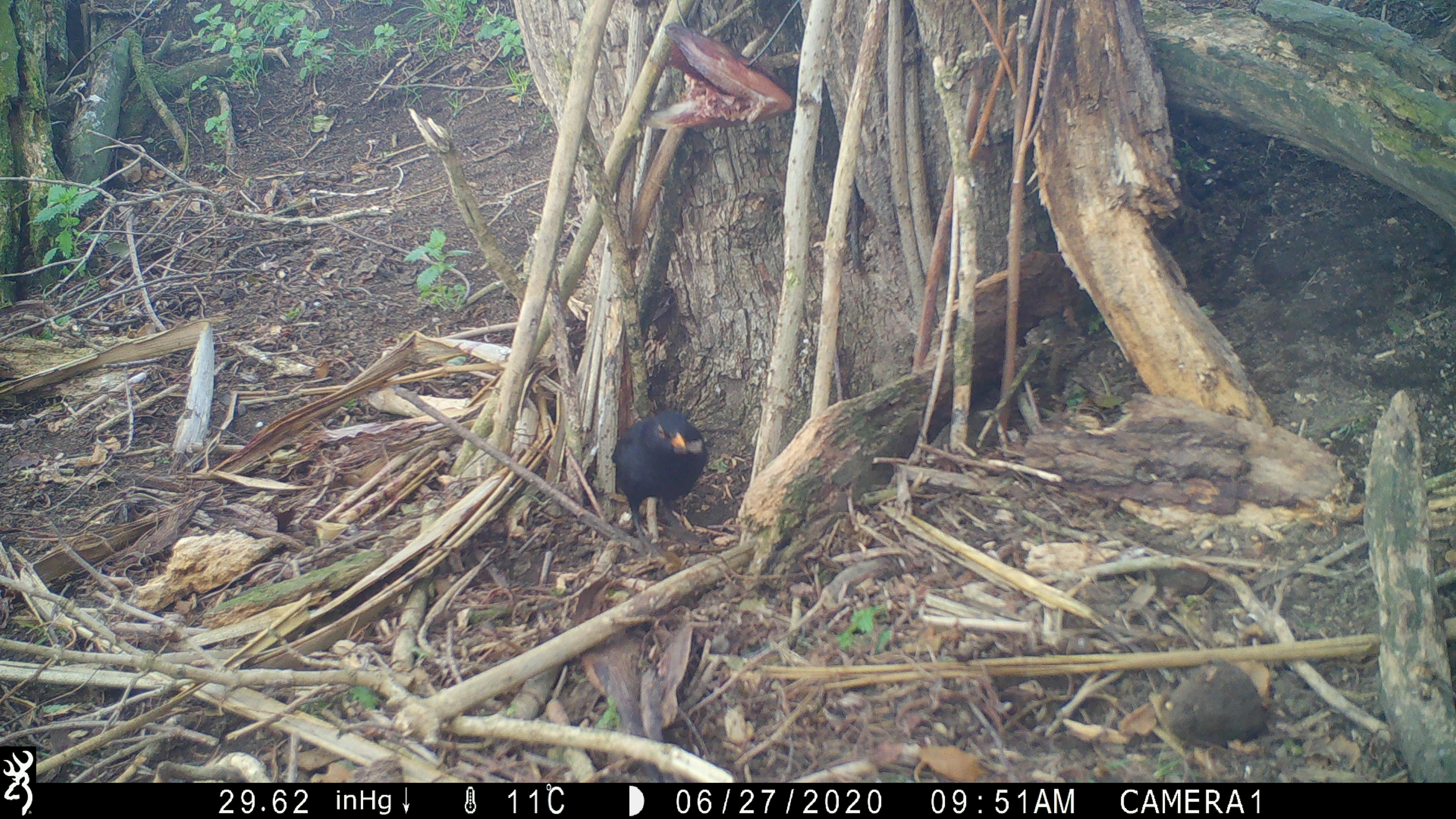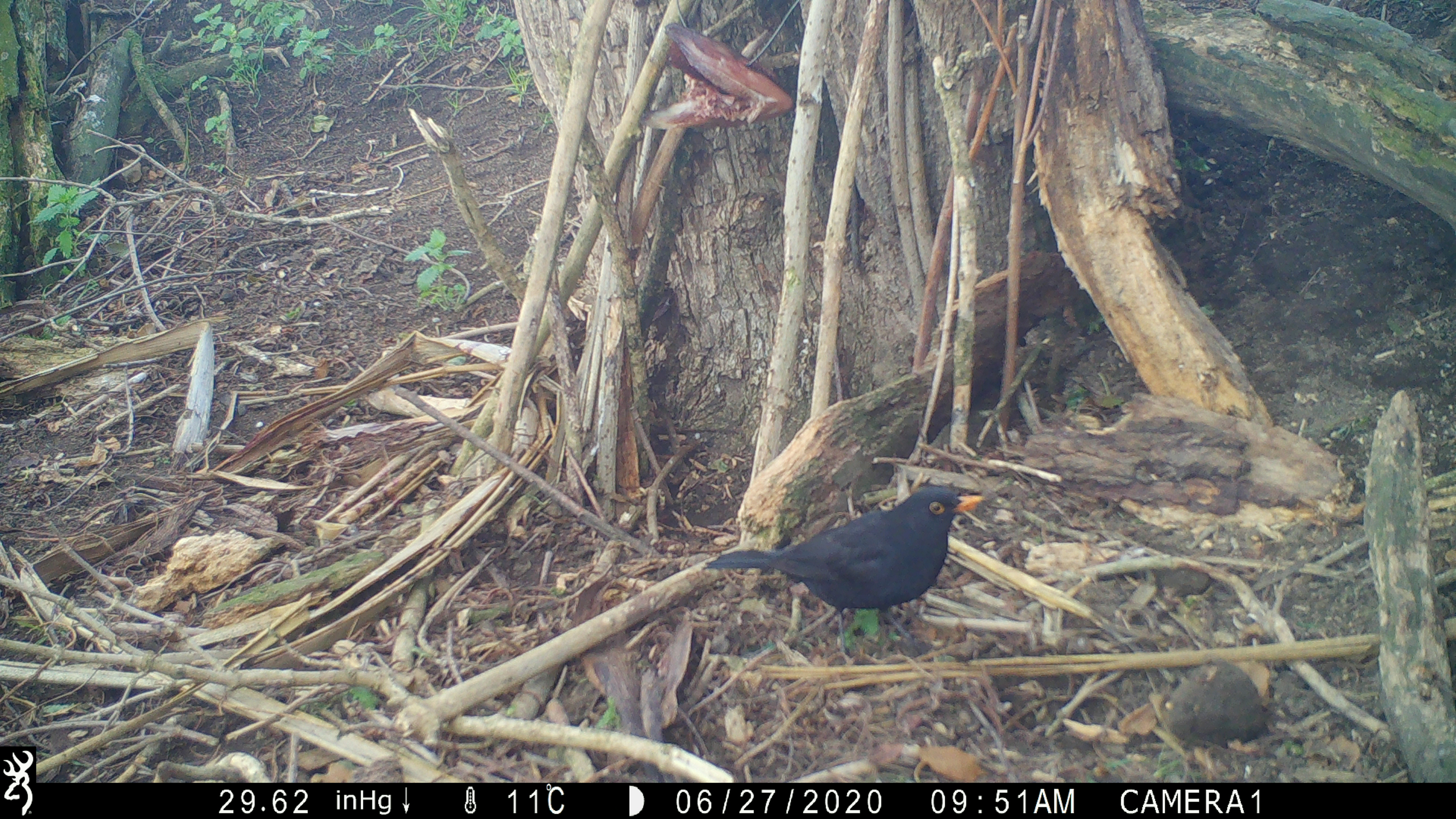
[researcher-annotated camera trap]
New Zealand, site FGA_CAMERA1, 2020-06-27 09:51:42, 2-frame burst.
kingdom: Animalia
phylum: Chordata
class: Aves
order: Passeriformes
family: Turdidae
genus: Turdus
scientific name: Turdus merula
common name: eurasian blackbird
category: blackbird